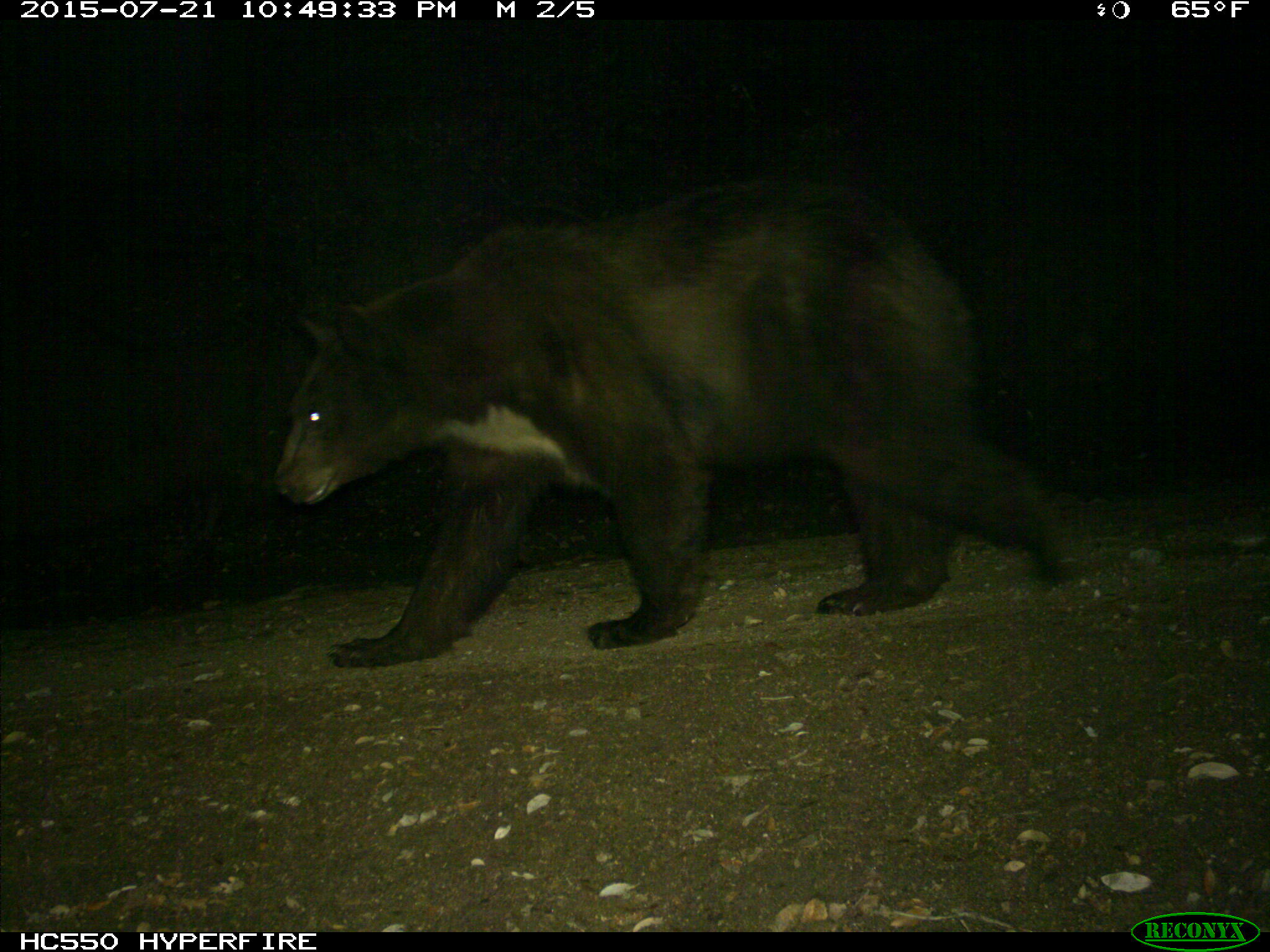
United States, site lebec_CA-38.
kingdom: Animalia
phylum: Chordata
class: Mammalia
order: Carnivora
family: Ursidae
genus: Ursus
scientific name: Ursus americanus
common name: american black bear